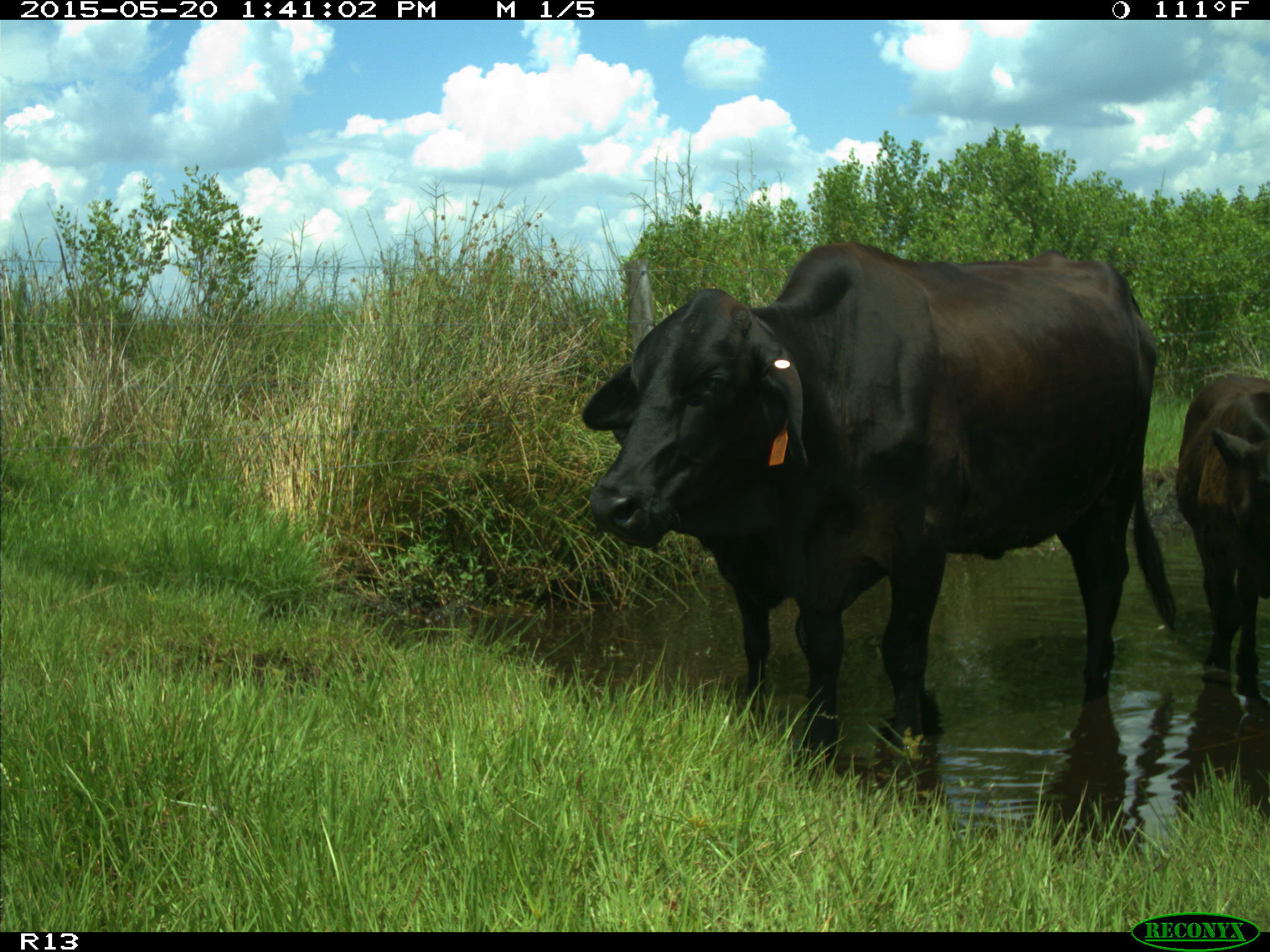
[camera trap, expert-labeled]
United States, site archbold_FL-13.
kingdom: Animalia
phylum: Chordata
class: Mammalia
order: Artiodactyla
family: Bovidae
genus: Bos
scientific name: Bos taurus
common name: domestic cow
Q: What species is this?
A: Bos taurus (domestic cow).